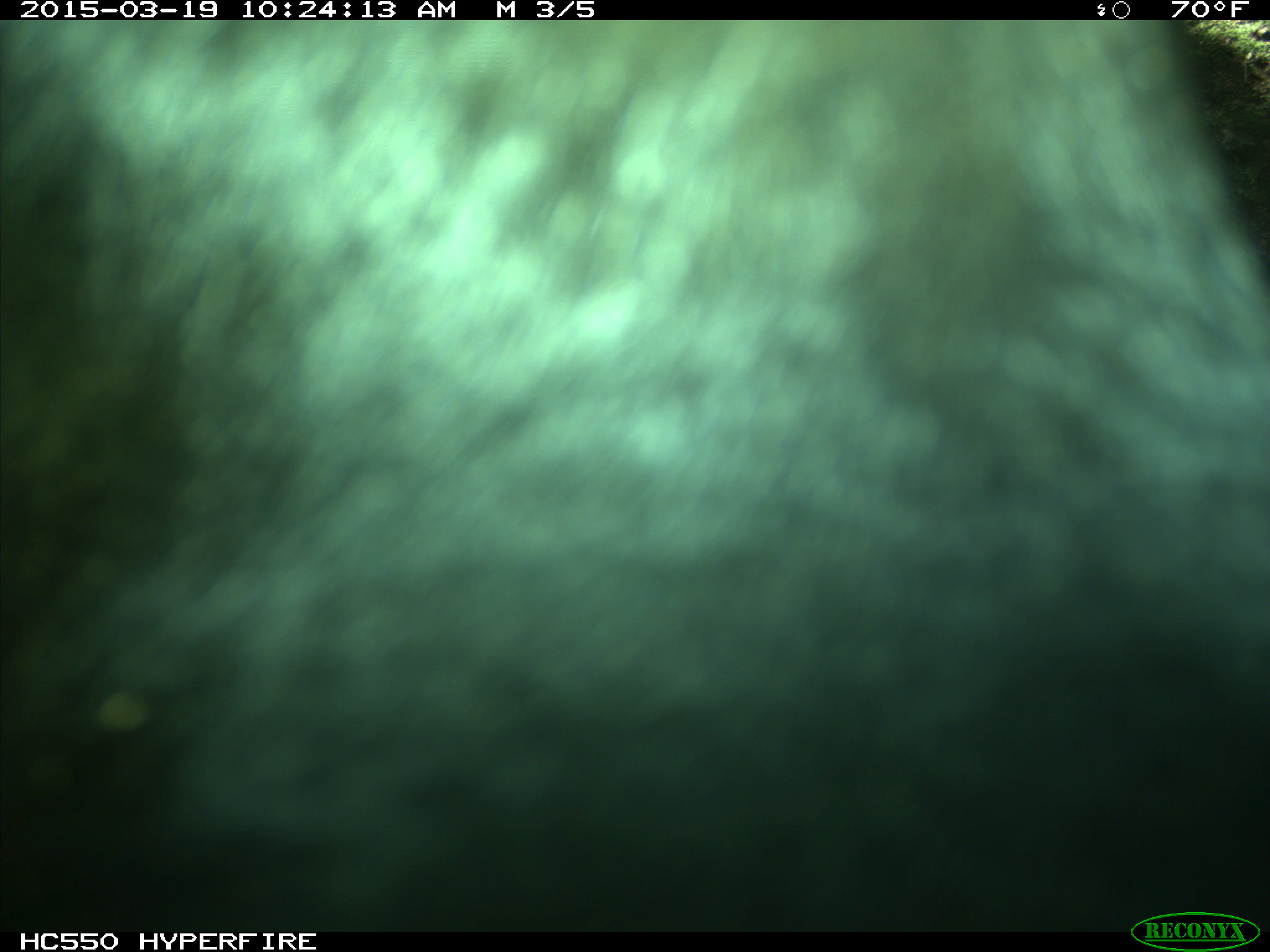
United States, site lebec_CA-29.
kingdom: Animalia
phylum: Chordata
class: Mammalia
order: Artiodactyla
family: Bovidae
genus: Bos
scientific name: Bos taurus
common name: domestic cow